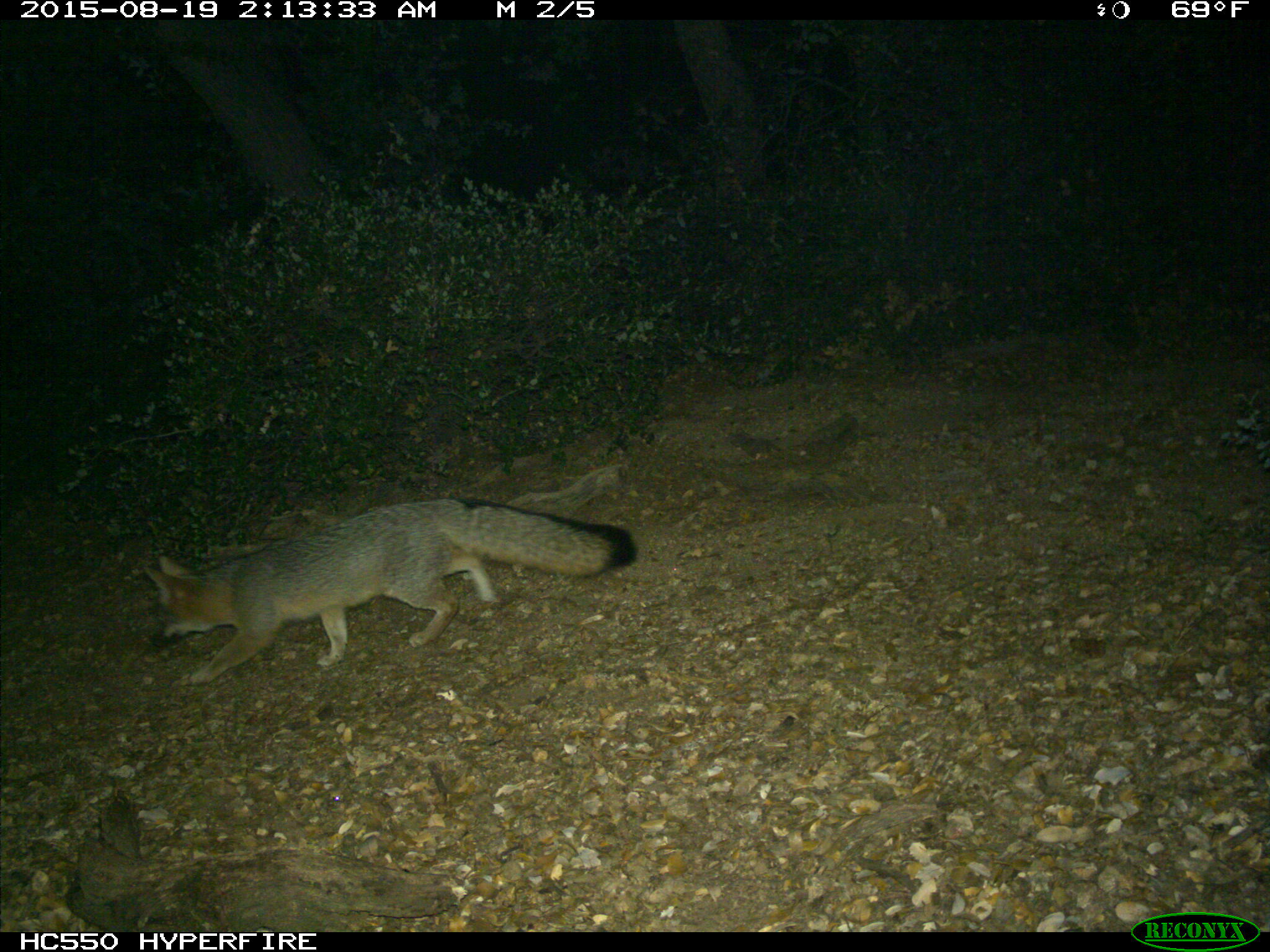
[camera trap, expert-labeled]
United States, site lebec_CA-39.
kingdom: Animalia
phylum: Chordata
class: Mammalia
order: Carnivora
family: Canidae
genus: Urocyon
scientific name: Urocyon cinereoargenteus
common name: gray fox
Urocyon cinereoargenteus (gray fox).